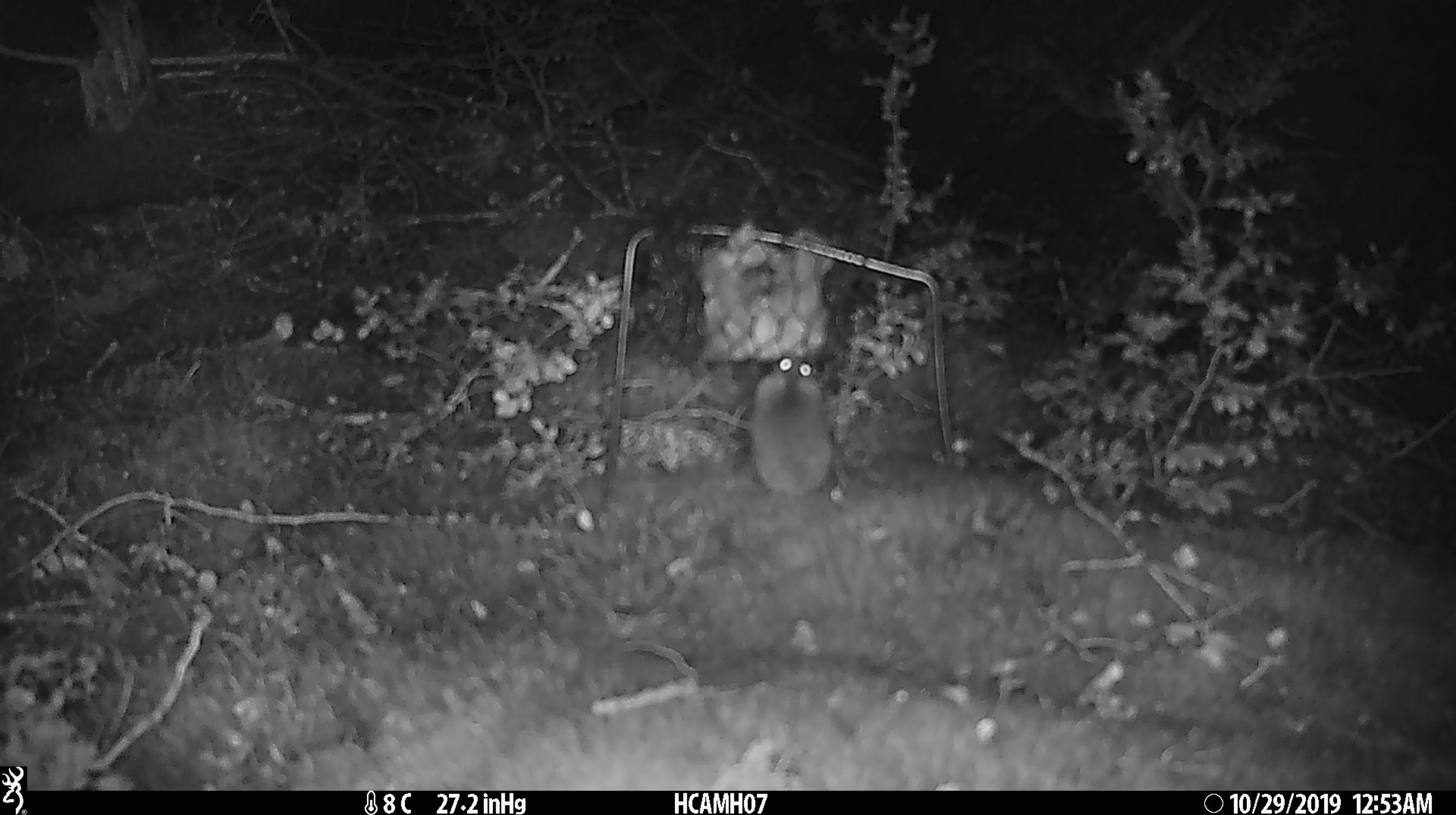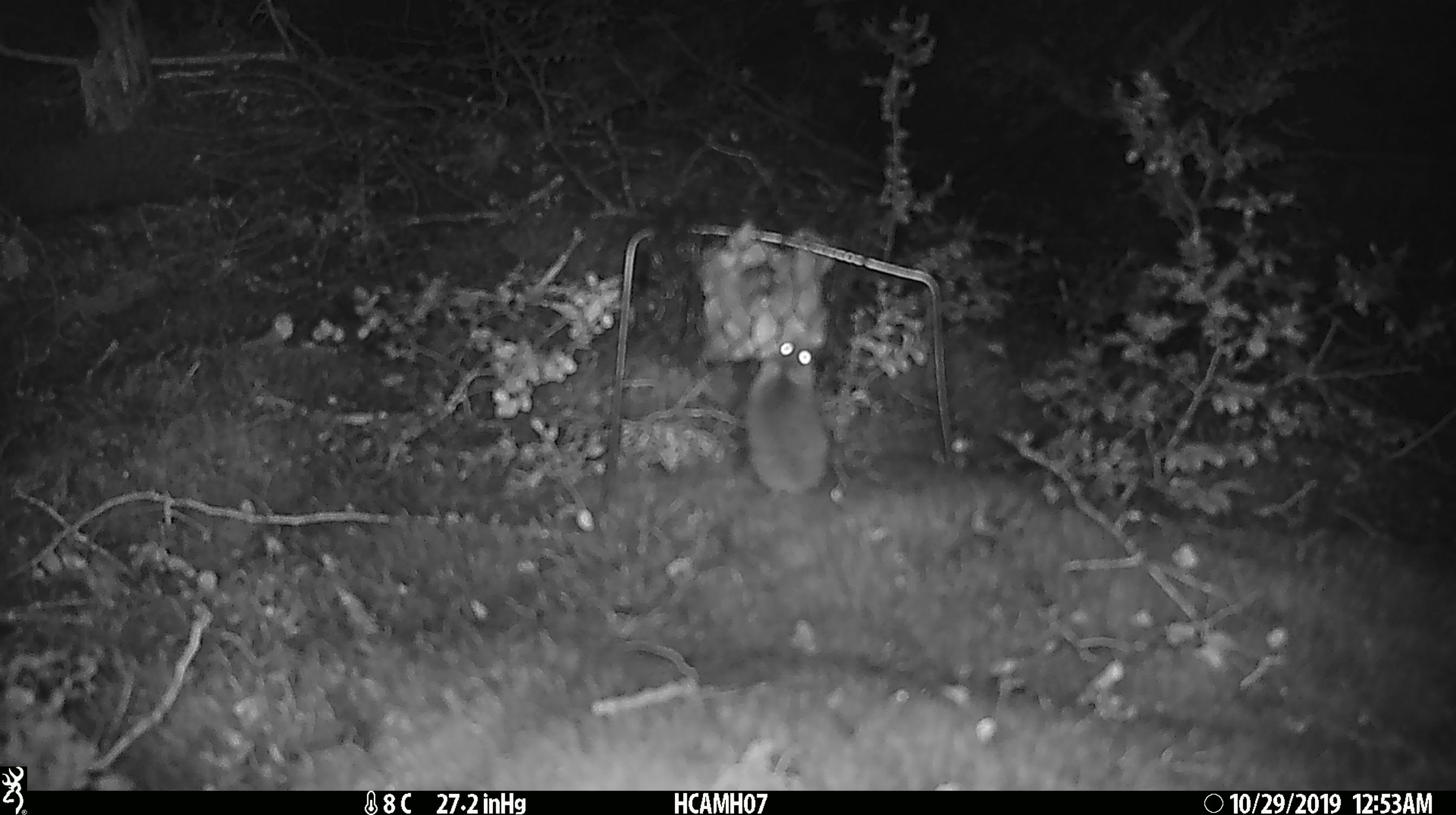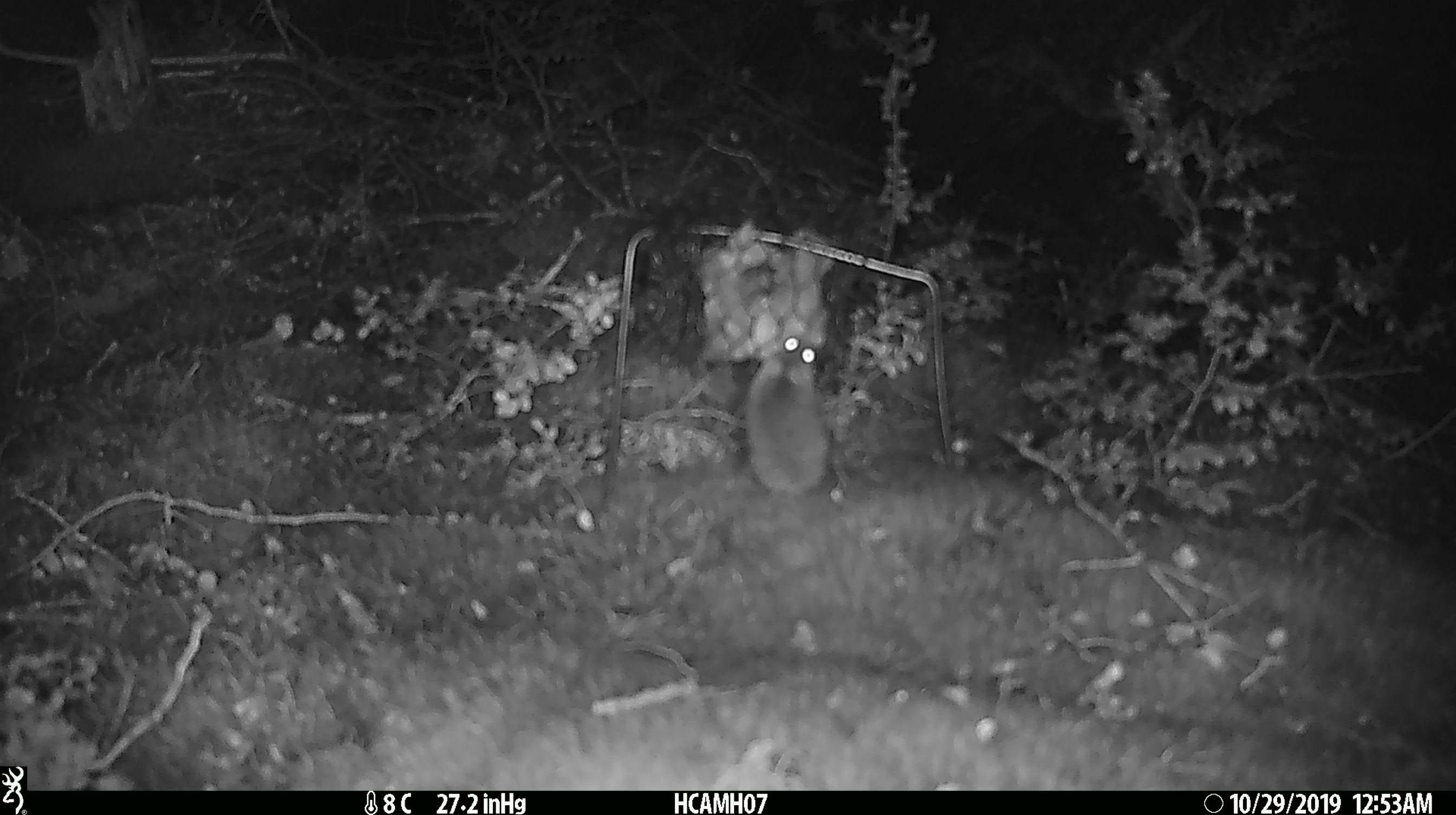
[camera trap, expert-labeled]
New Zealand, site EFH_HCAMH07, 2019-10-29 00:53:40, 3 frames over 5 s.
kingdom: Animalia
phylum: Chordata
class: Mammalia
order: Rodentia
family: Muridae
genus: Mus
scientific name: Mus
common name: mouse